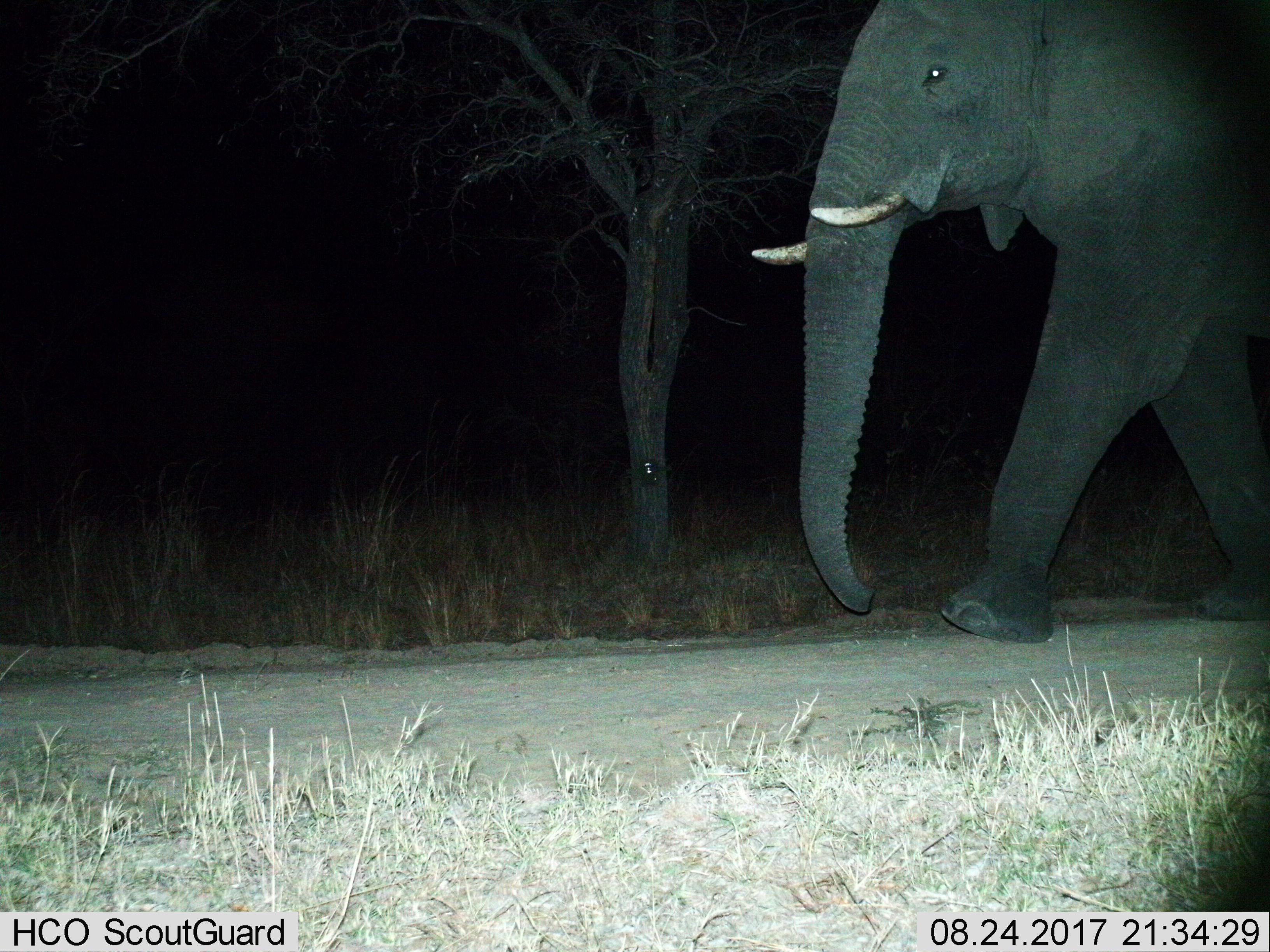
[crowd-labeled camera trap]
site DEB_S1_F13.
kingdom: Animalia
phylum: Chordata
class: Mammalia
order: Proboscidea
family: Elephantidae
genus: Loxodonta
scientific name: Loxodonta africana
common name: african bush elephant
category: elephant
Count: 1.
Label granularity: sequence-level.